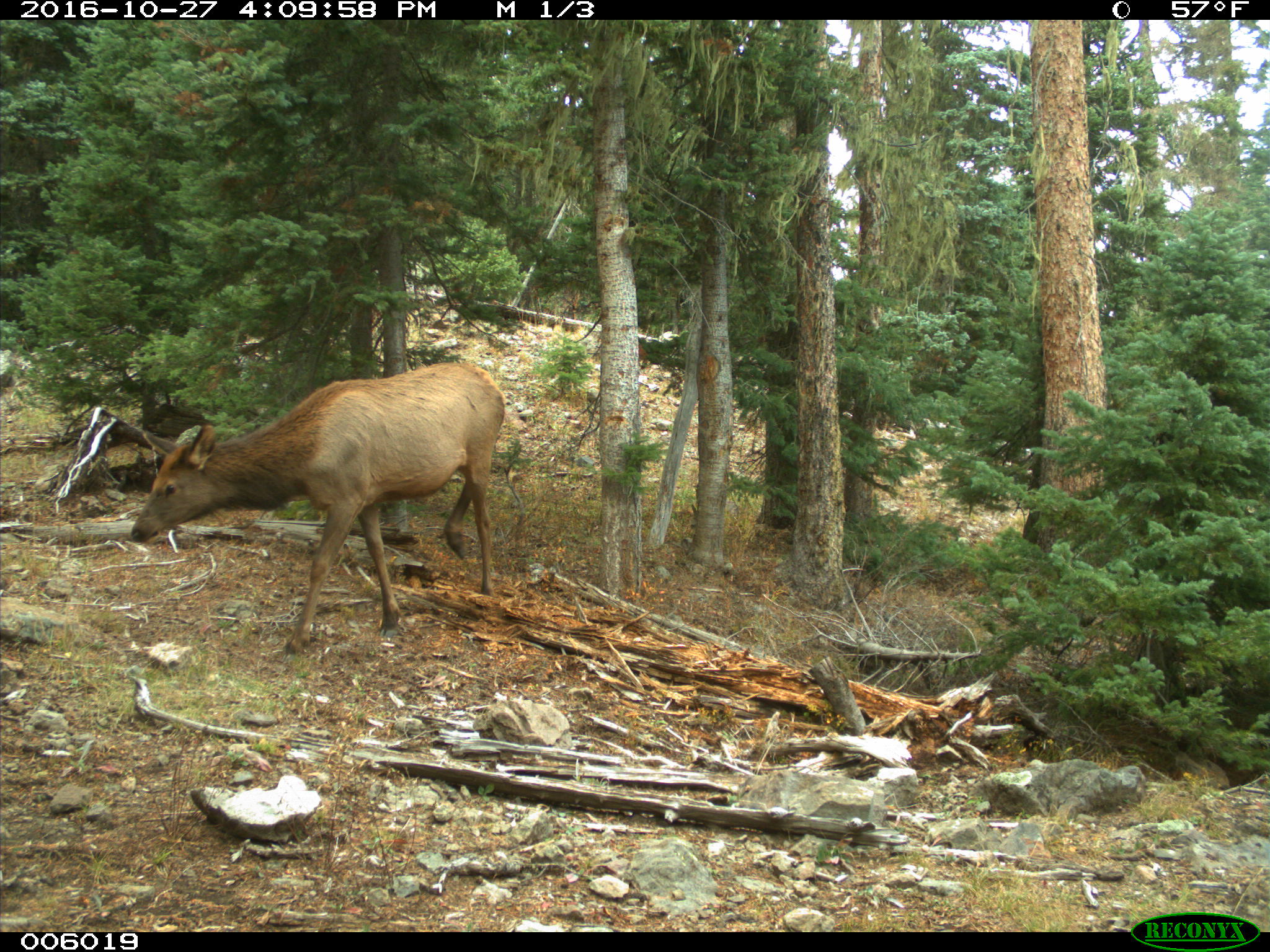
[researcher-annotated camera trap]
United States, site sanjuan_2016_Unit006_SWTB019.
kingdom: Animalia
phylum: Chordata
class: Mammalia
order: Artiodactyla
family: Cervidae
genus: Cervus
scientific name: Cervus elaphus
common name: red deer